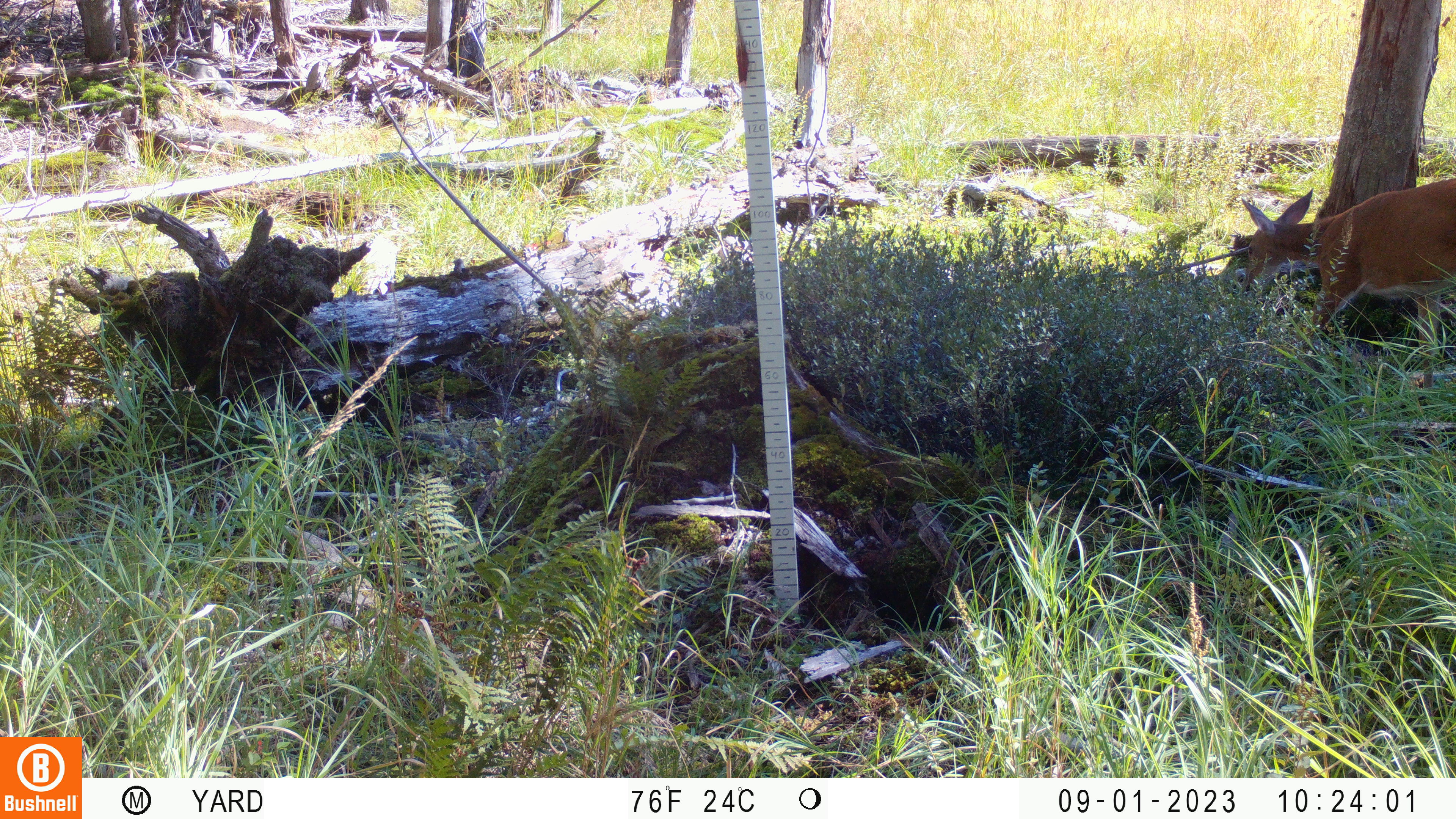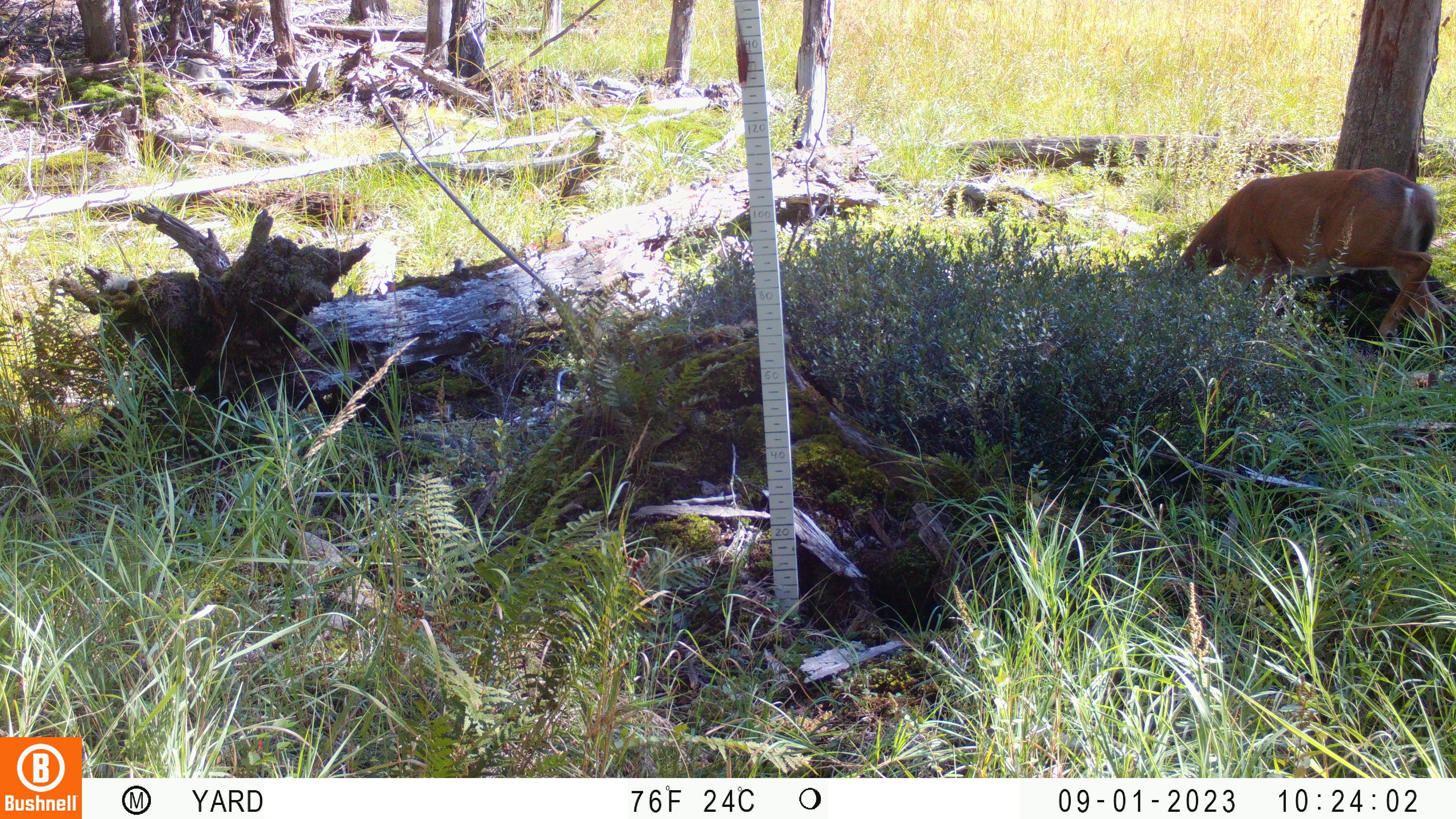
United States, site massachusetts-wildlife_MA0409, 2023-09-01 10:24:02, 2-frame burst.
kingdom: Animalia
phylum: Chordata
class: Mammalia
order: Artiodactyla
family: Cervidae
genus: Odocoileus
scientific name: Odocoileus virginianus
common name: white-tailed deer